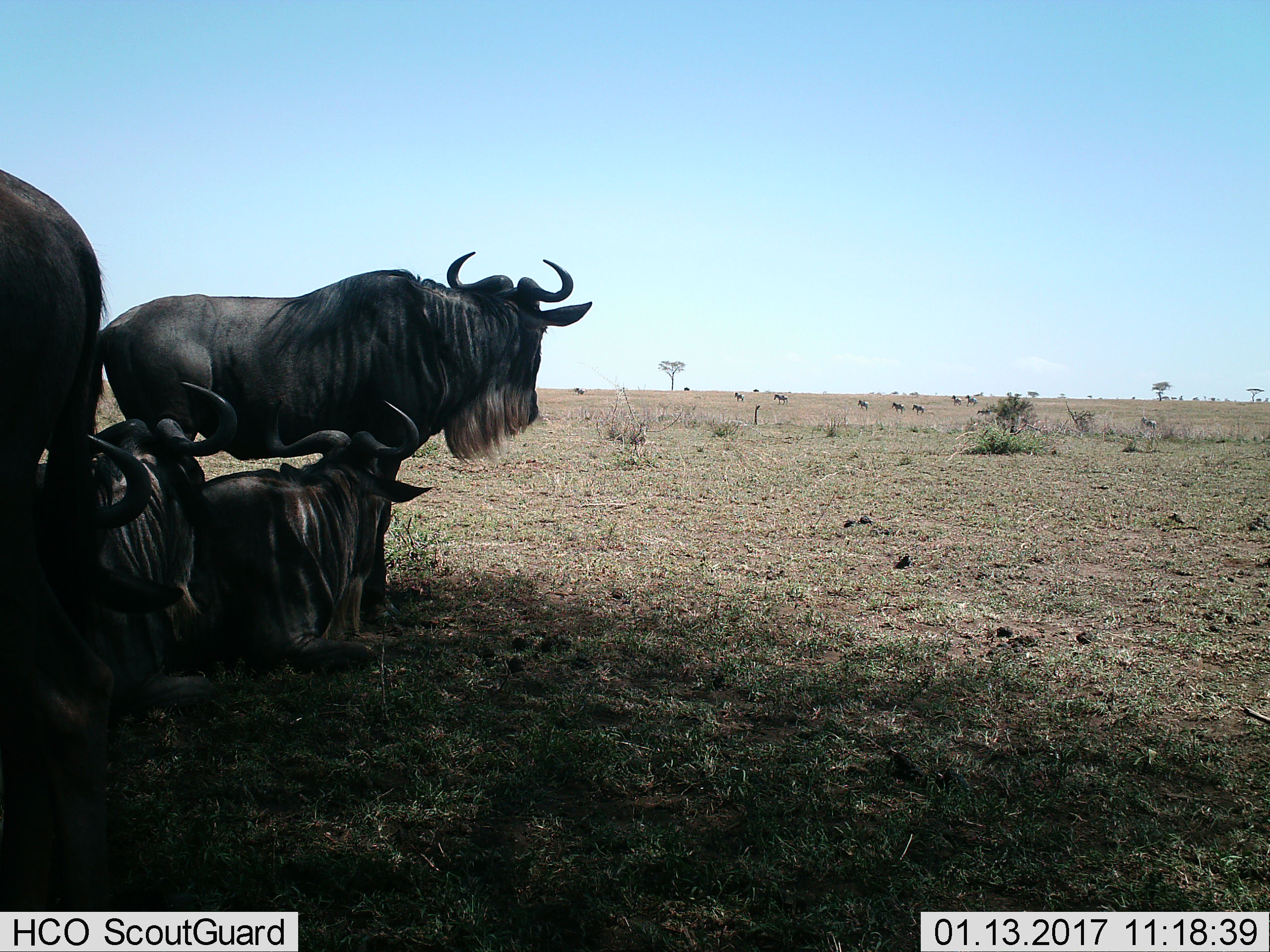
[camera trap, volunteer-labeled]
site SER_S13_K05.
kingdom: Animalia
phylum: Chordata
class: Mammalia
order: Artiodactyla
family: Bovidae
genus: Connochaetes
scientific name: Connochaetes taurinus taurinus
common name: blue wildebeest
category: wildebeestblue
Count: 5.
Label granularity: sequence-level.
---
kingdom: Animalia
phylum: Chordata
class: Mammalia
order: Perissodactyla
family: Equidae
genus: Equus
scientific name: Equus quagga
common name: plains zebra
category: zebraplains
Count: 10.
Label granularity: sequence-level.